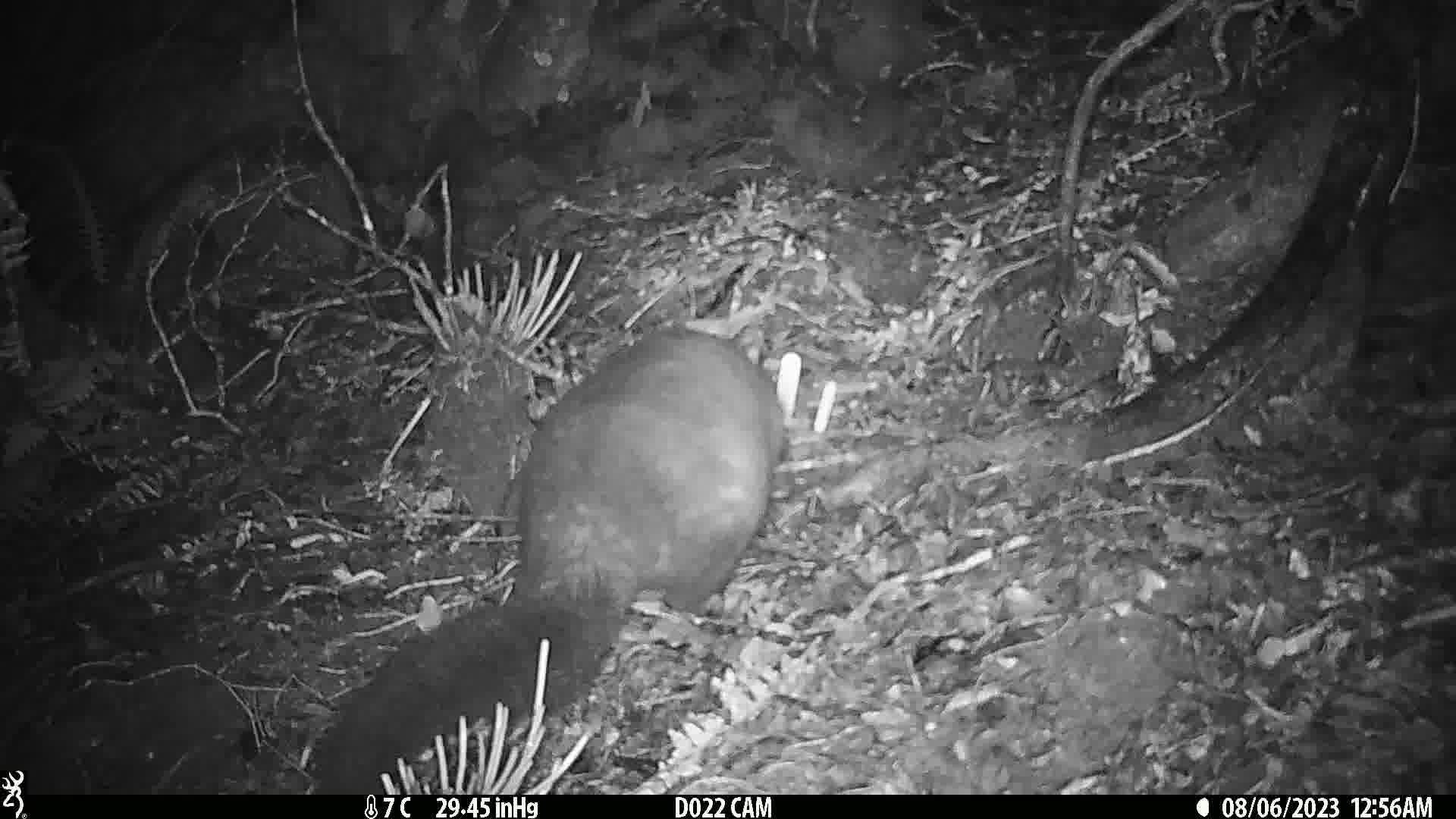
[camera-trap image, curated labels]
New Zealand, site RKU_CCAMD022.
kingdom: Animalia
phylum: Chordata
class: Mammalia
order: Diprotodontia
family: Phalangeridae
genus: Trichosurus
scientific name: Trichosurus vulpecula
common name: common brushtail possum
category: possum